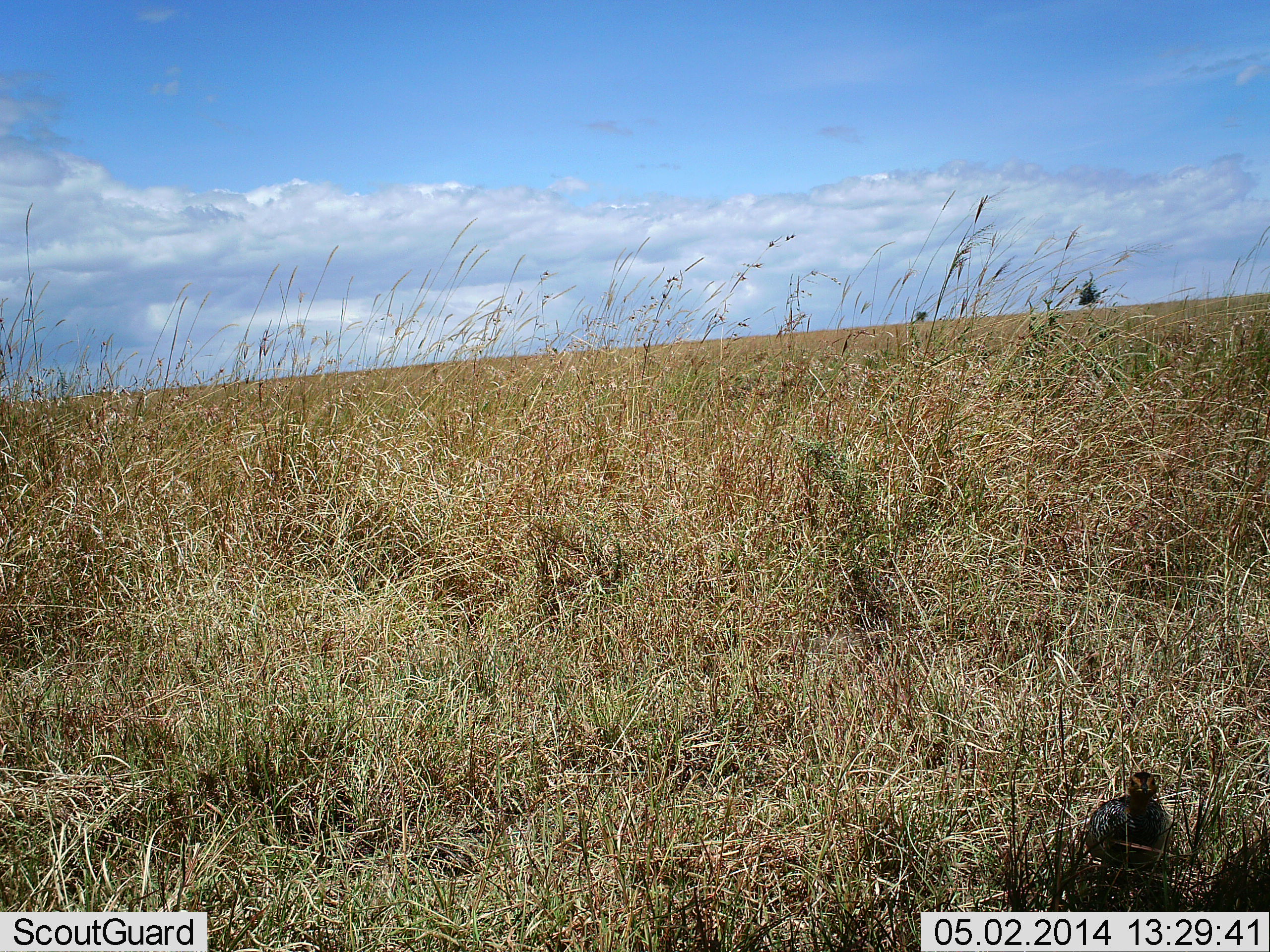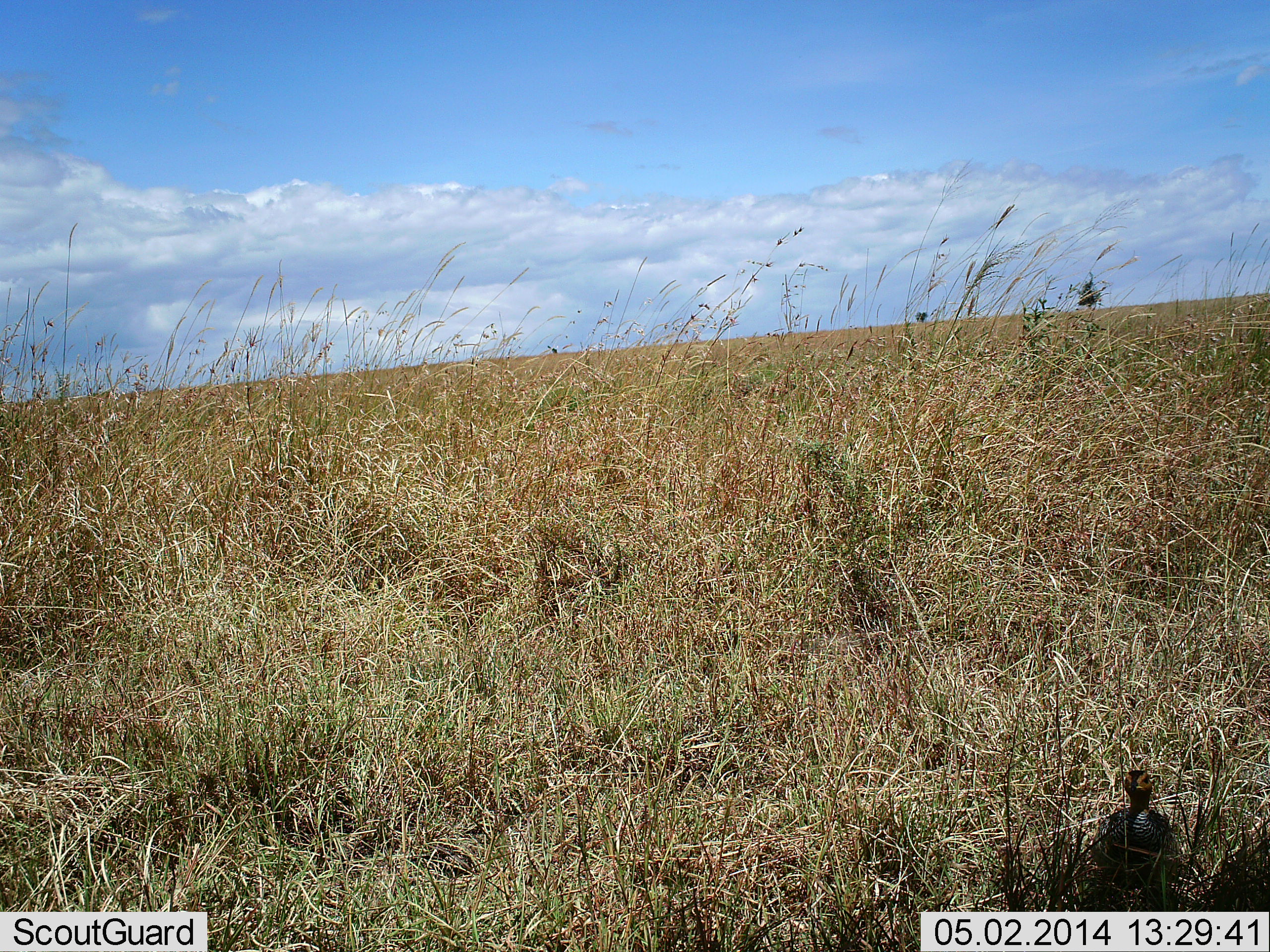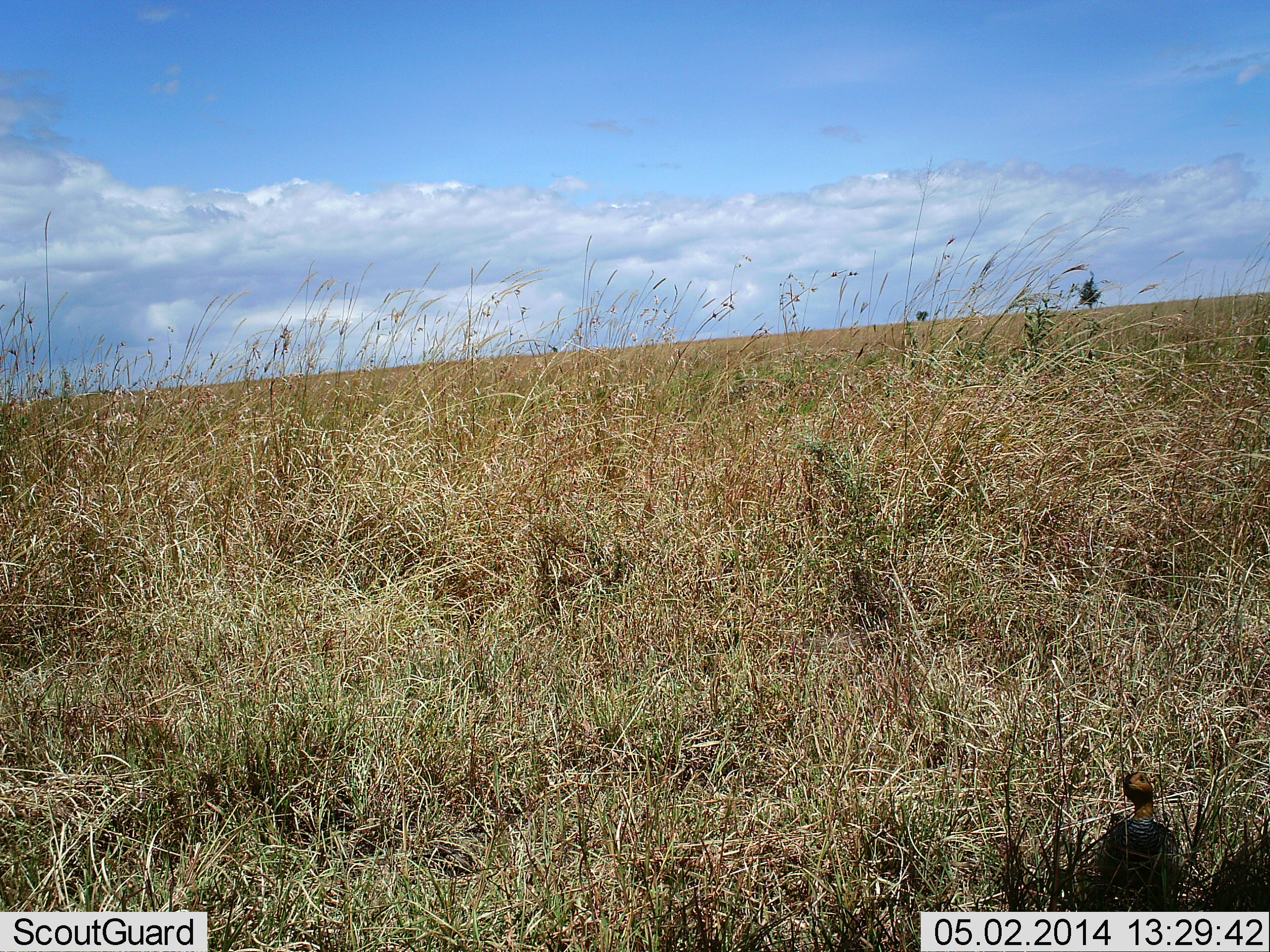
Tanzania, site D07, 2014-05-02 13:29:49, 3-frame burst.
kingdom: Animalia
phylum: Chordata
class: Aves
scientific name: Aves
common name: bird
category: otherbird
Otherbird (bird) (Aves), count 1. Behavior (volunteer vote fractions): standing 78%, resting 22%, moving 0%, interacting 0%. Young present (vote fraction): 0%. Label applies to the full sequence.